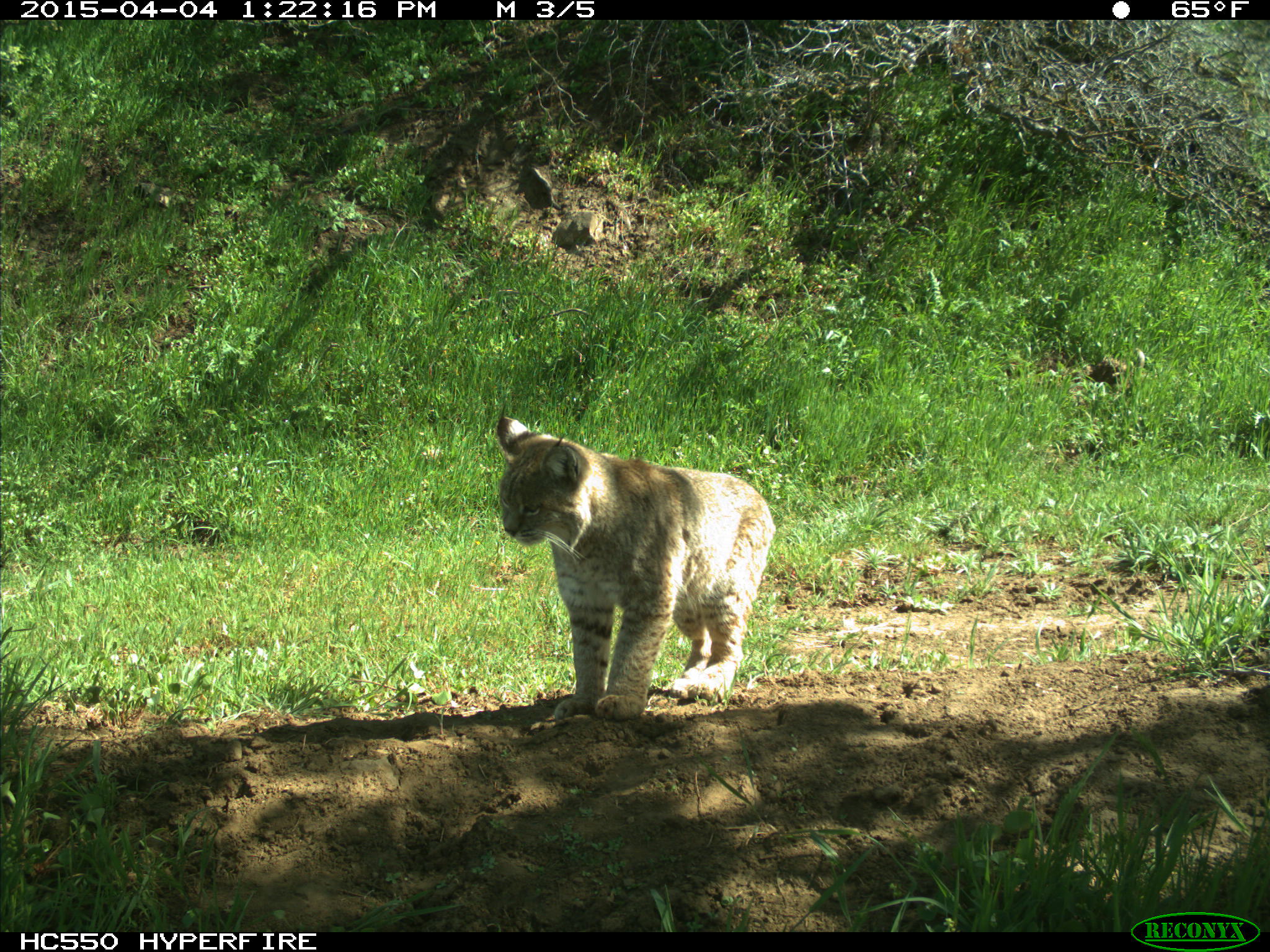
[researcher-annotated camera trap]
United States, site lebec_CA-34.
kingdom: Animalia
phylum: Chordata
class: Mammalia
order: Carnivora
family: Felidae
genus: Lynx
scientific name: Lynx rufus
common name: bobcat